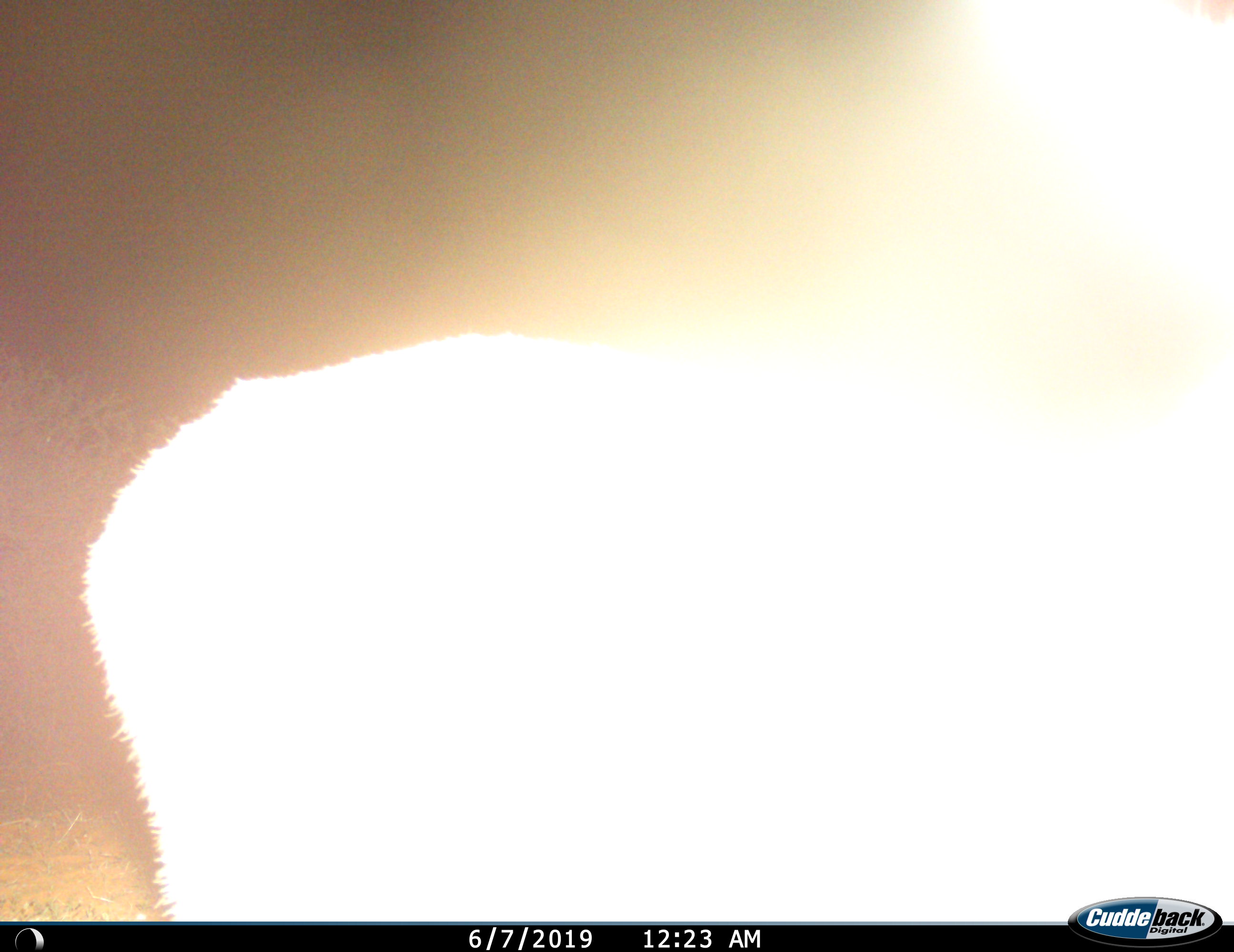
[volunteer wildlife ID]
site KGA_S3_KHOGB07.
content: unidentified animal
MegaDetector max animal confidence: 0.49